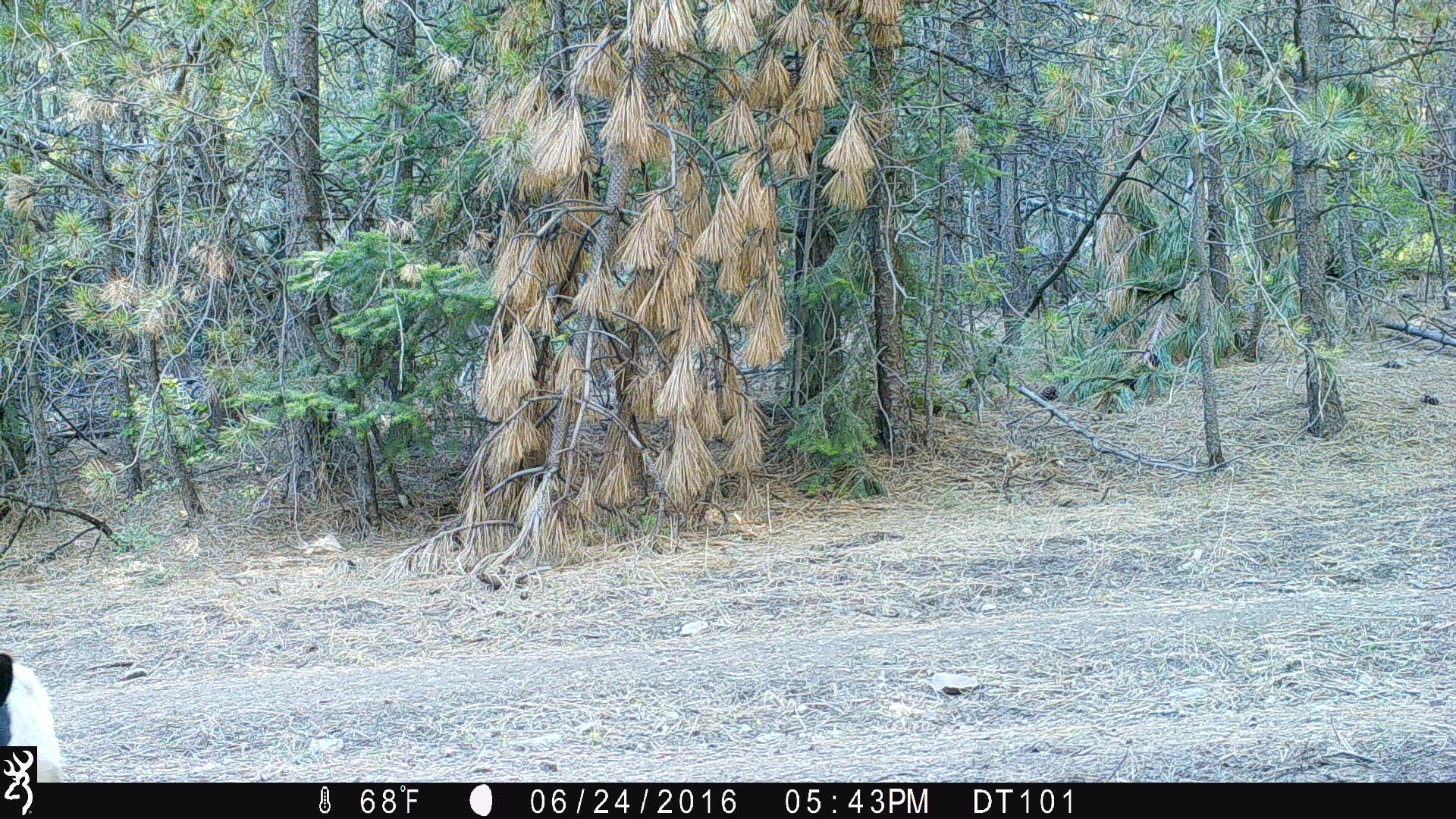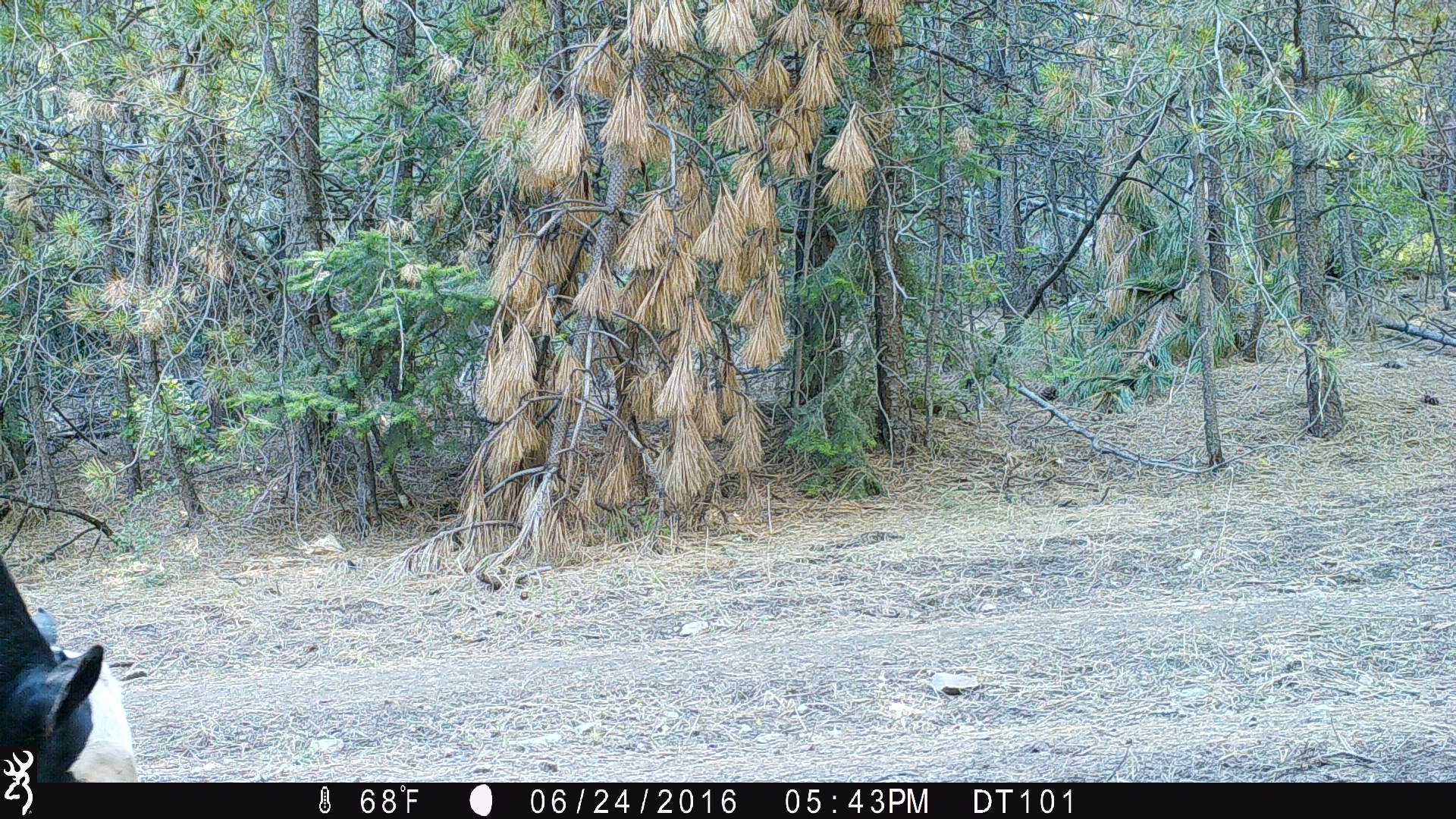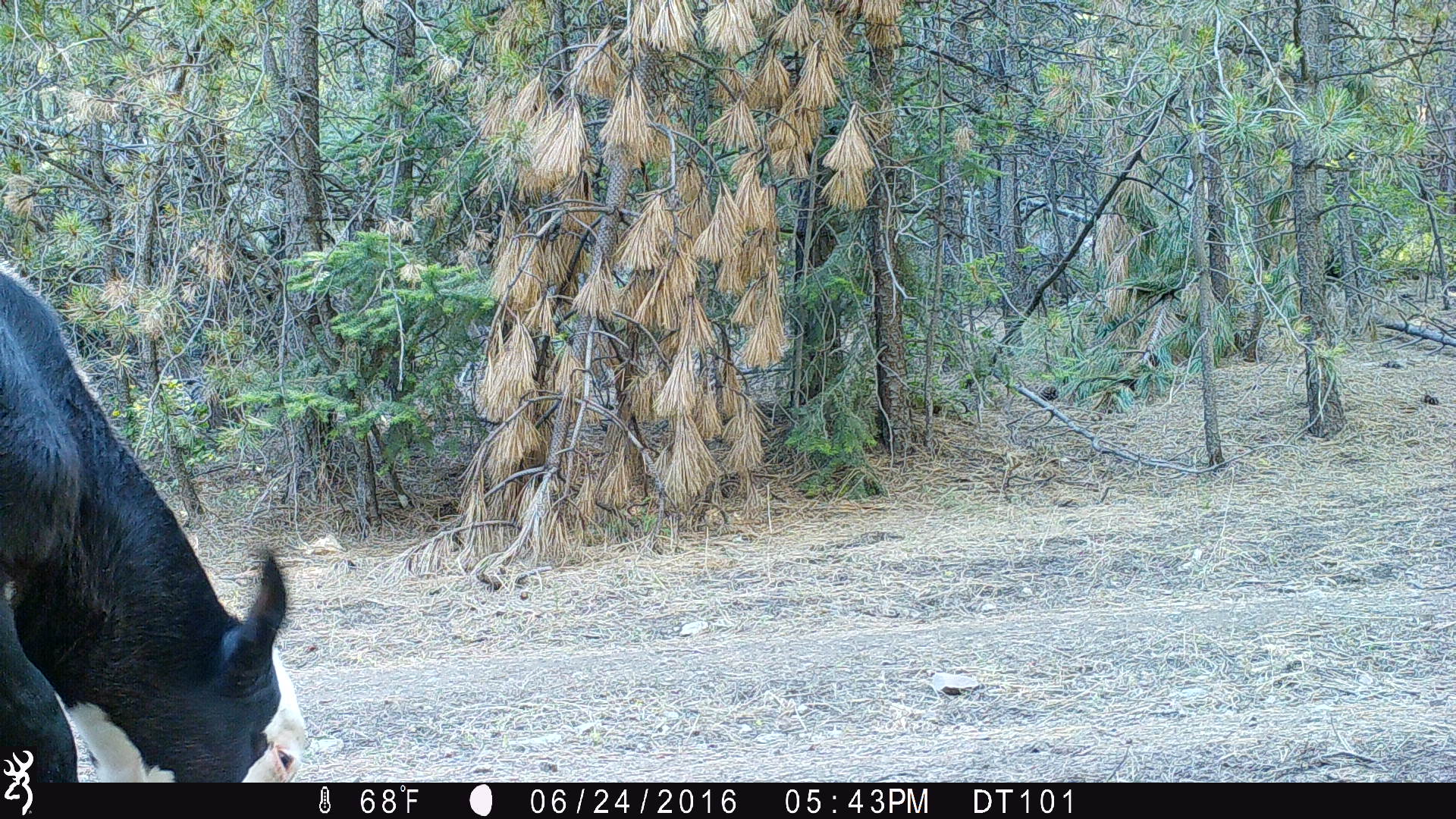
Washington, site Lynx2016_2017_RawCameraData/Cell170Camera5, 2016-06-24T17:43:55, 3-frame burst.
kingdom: Animalia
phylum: Chordata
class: Mammalia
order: Artiodactyla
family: Bovidae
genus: Bos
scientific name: Bos taurus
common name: domestic cattle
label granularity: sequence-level